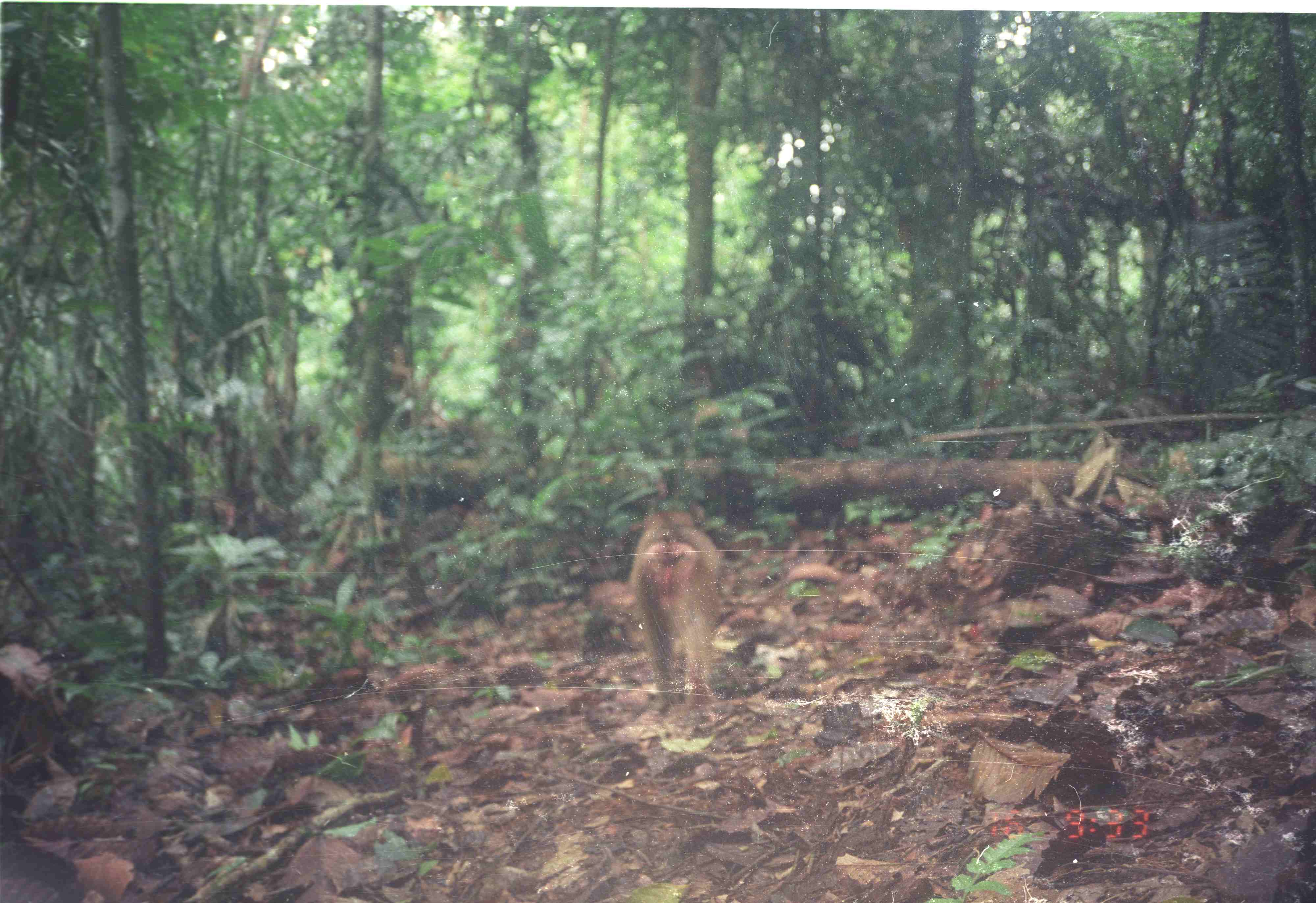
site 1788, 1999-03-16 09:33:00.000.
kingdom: Animalia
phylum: Chordata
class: Mammalia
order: Primates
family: Cercopithecidae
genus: Macaca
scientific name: Macaca nemestrina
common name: southern pig-tailed macaque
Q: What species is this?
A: Macaca nemestrina (southern pig-tailed macaque).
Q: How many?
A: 1.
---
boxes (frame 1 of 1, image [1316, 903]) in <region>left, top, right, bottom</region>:
macaca nemestrina: <region>628, 509, 724, 712</region>